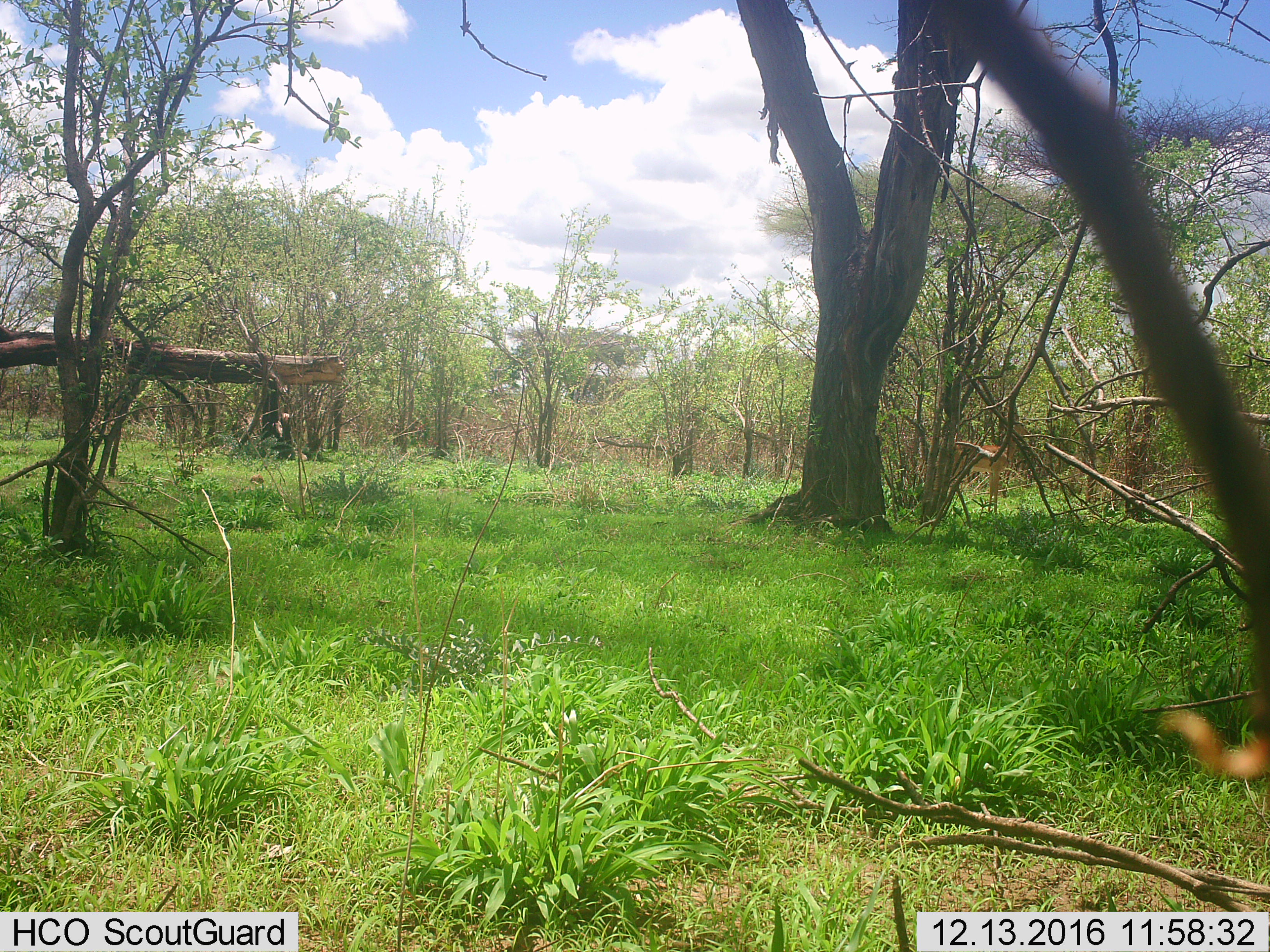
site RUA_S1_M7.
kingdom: Animalia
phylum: Chordata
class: Mammalia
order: Artiodactyla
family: Bovidae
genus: Aepyceros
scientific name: Aepyceros melampus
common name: impala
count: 1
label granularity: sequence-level